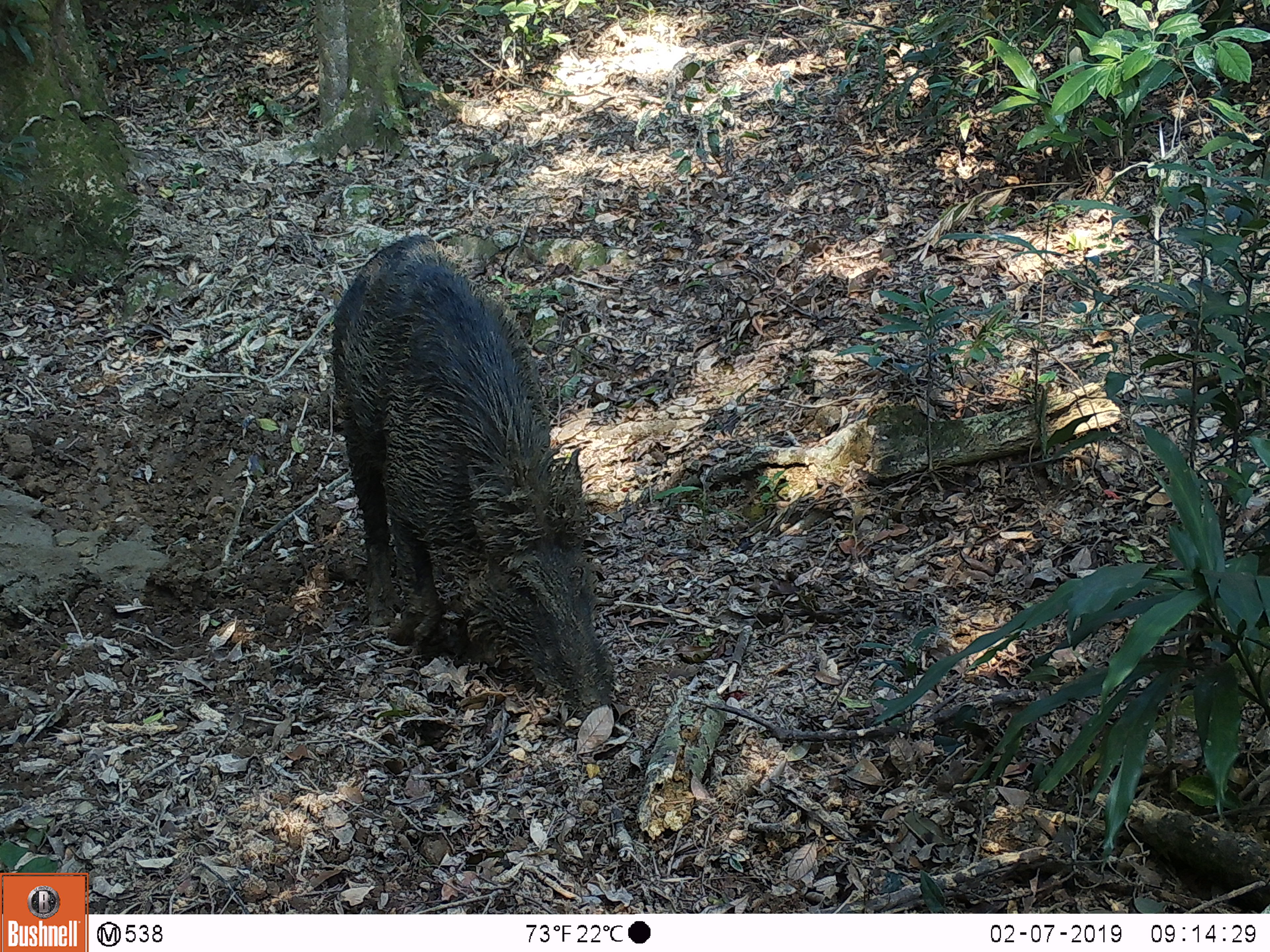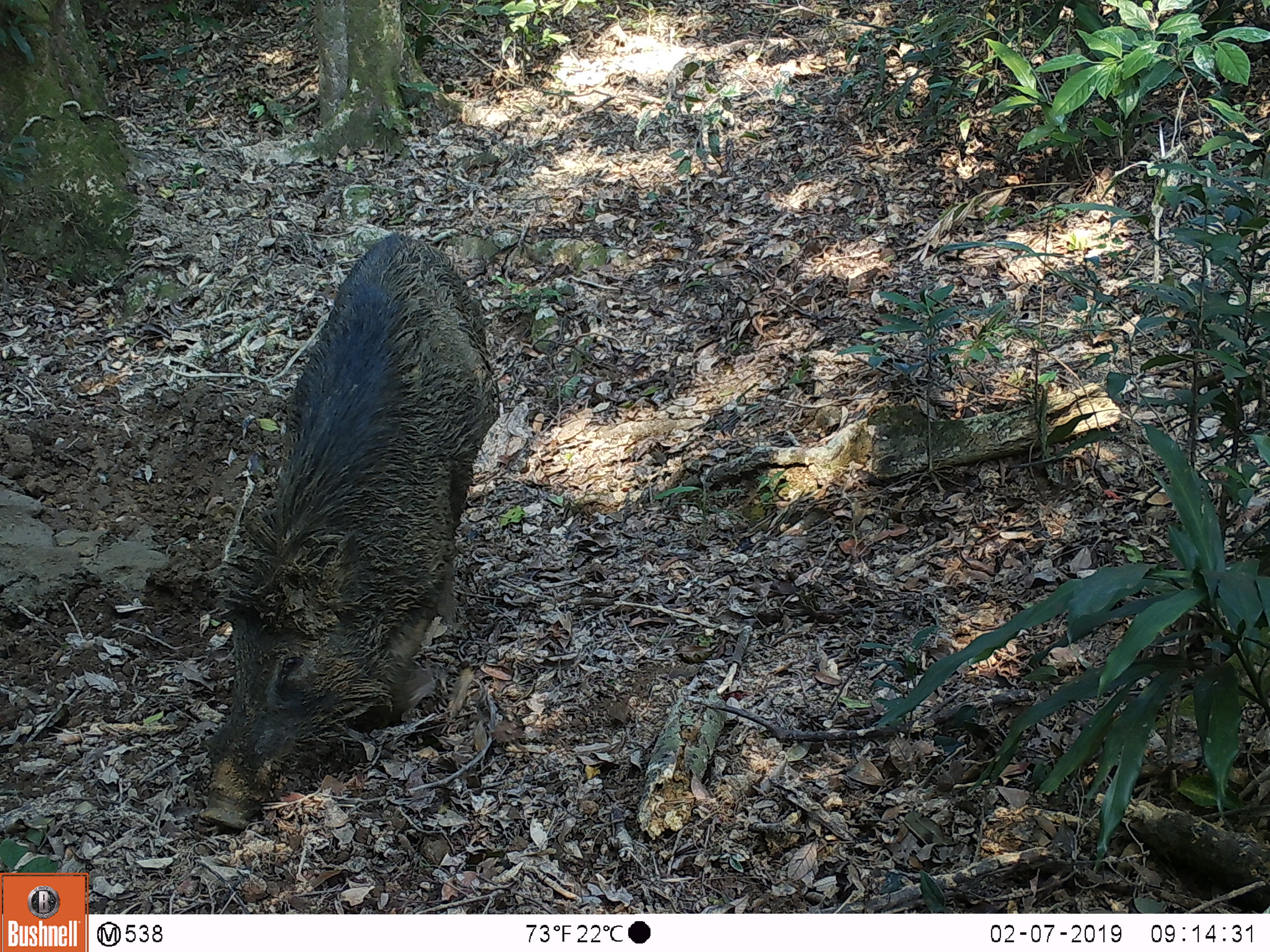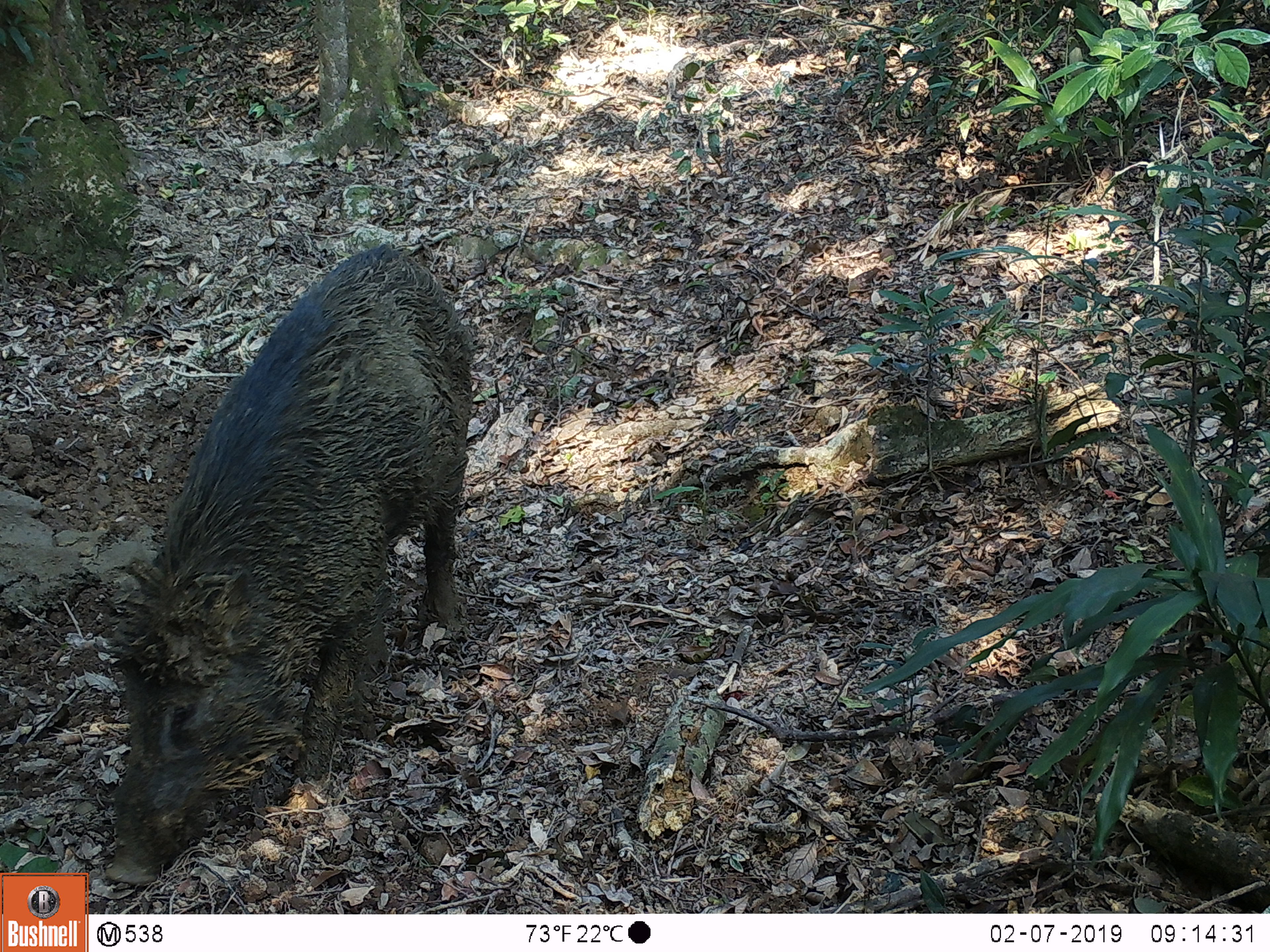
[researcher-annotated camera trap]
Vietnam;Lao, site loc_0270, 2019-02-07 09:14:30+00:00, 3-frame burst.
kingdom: Animalia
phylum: Chordata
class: Mammalia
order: Artiodactyla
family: Suidae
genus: Sus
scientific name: Sus scrofa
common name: eurasian wild pig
Eurasian wild pig (Sus scrofa). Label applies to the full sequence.